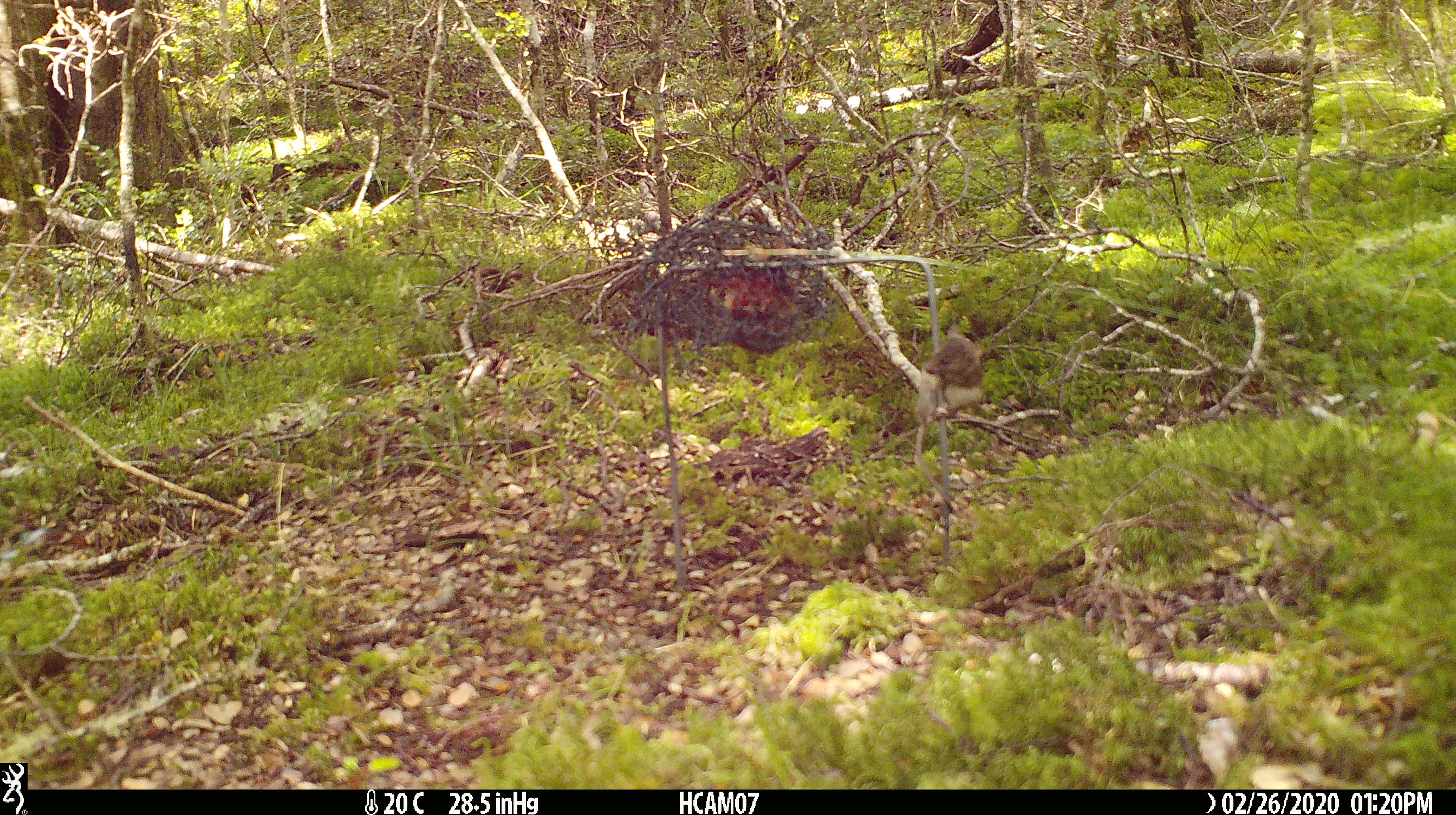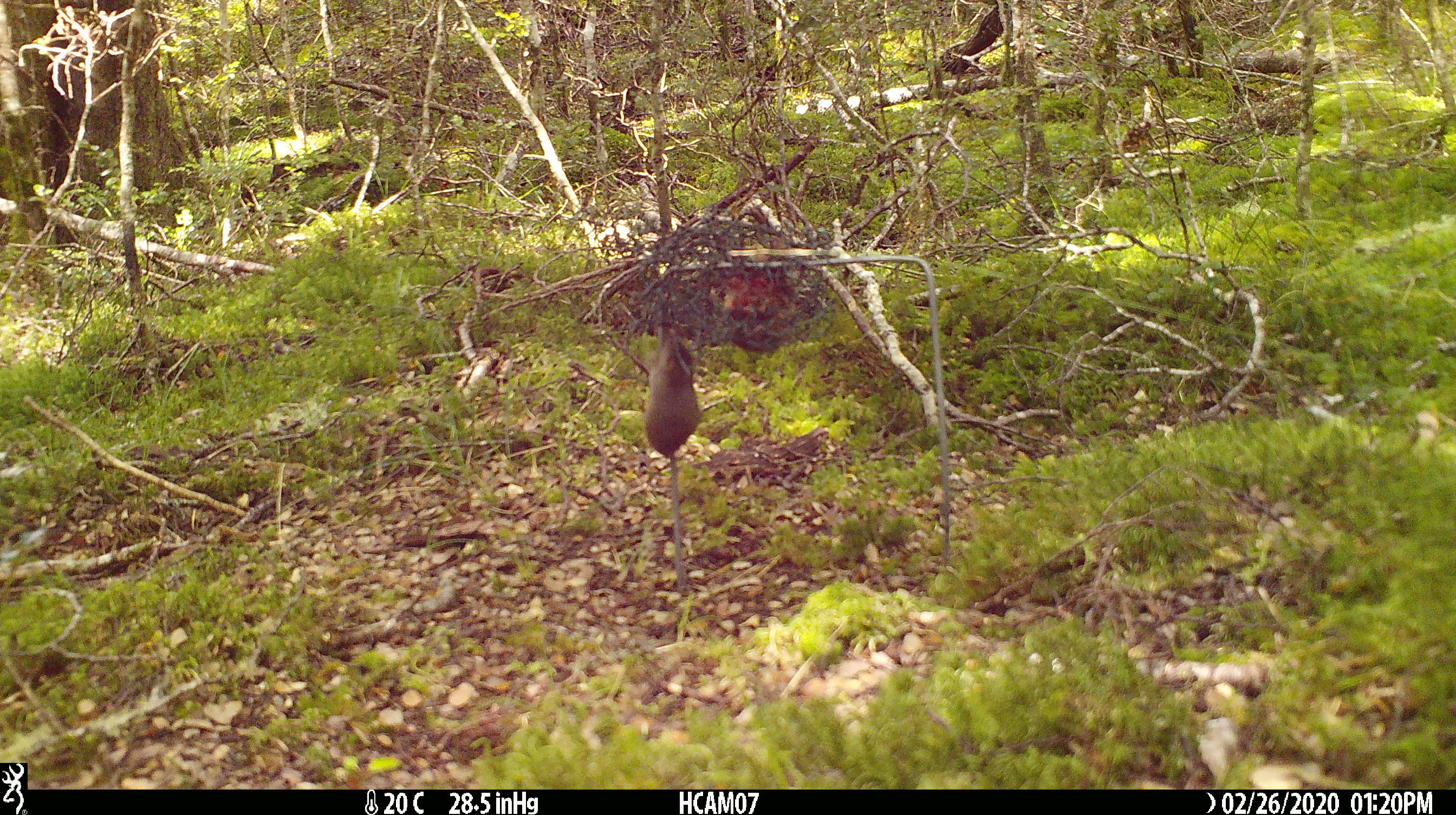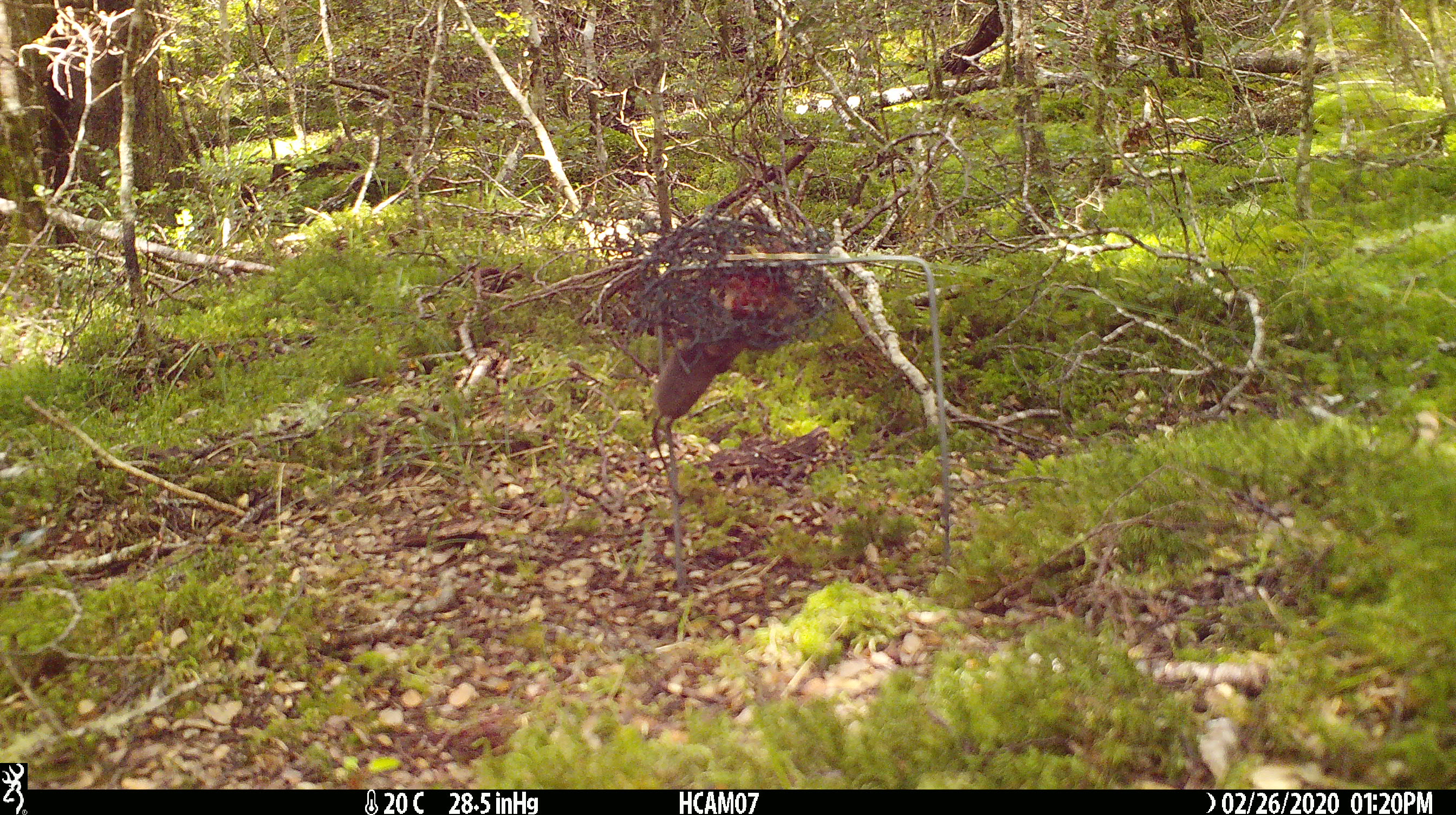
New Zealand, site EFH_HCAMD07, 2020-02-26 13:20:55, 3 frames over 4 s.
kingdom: Animalia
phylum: Chordata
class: Mammalia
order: Rodentia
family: Muridae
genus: Mus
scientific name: Mus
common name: mouse